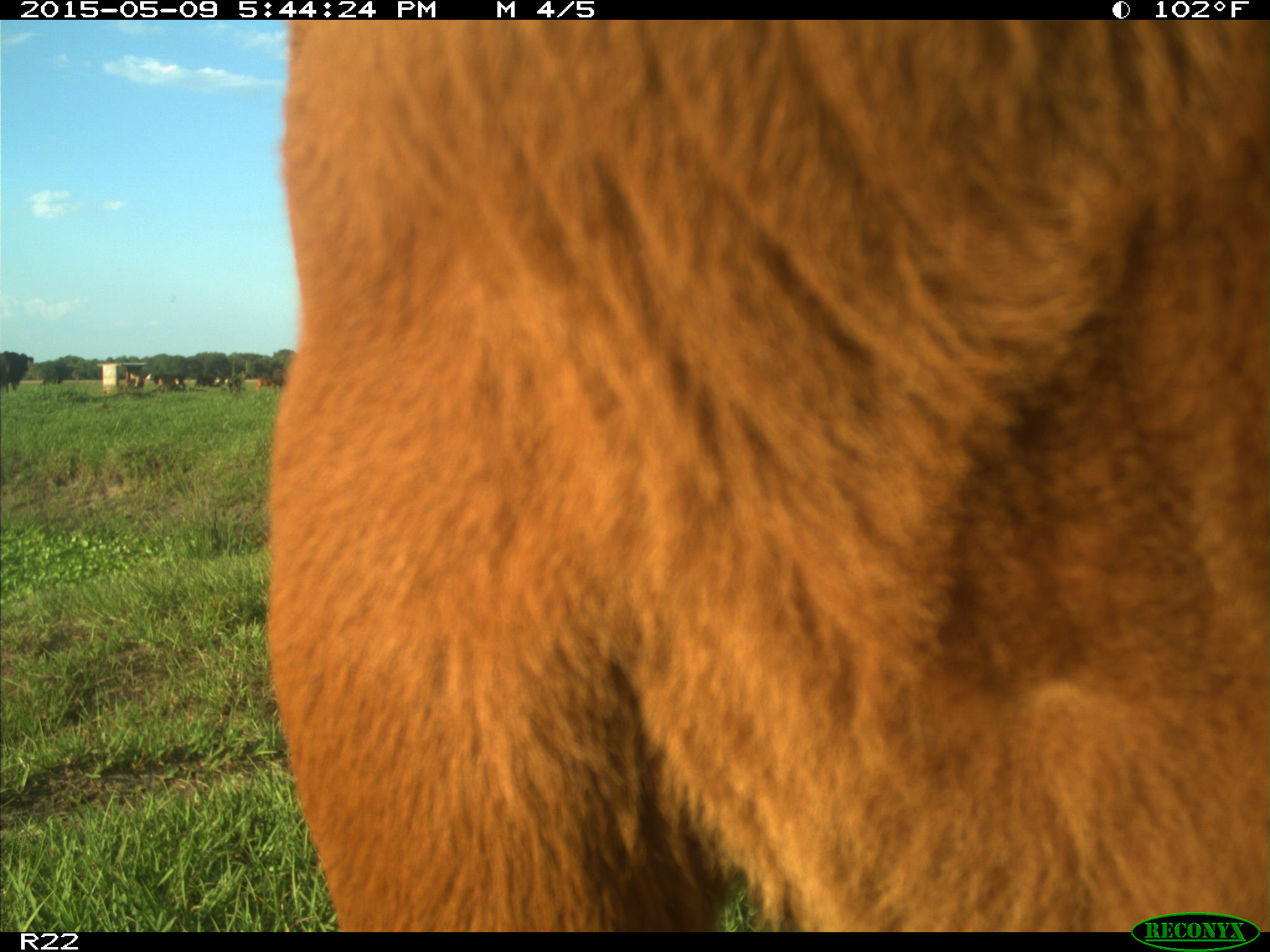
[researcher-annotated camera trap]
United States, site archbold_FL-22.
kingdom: Animalia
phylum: Chordata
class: Mammalia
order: Artiodactyla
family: Bovidae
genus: Bos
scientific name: Bos taurus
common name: domestic cow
Bos taurus (domestic cow).